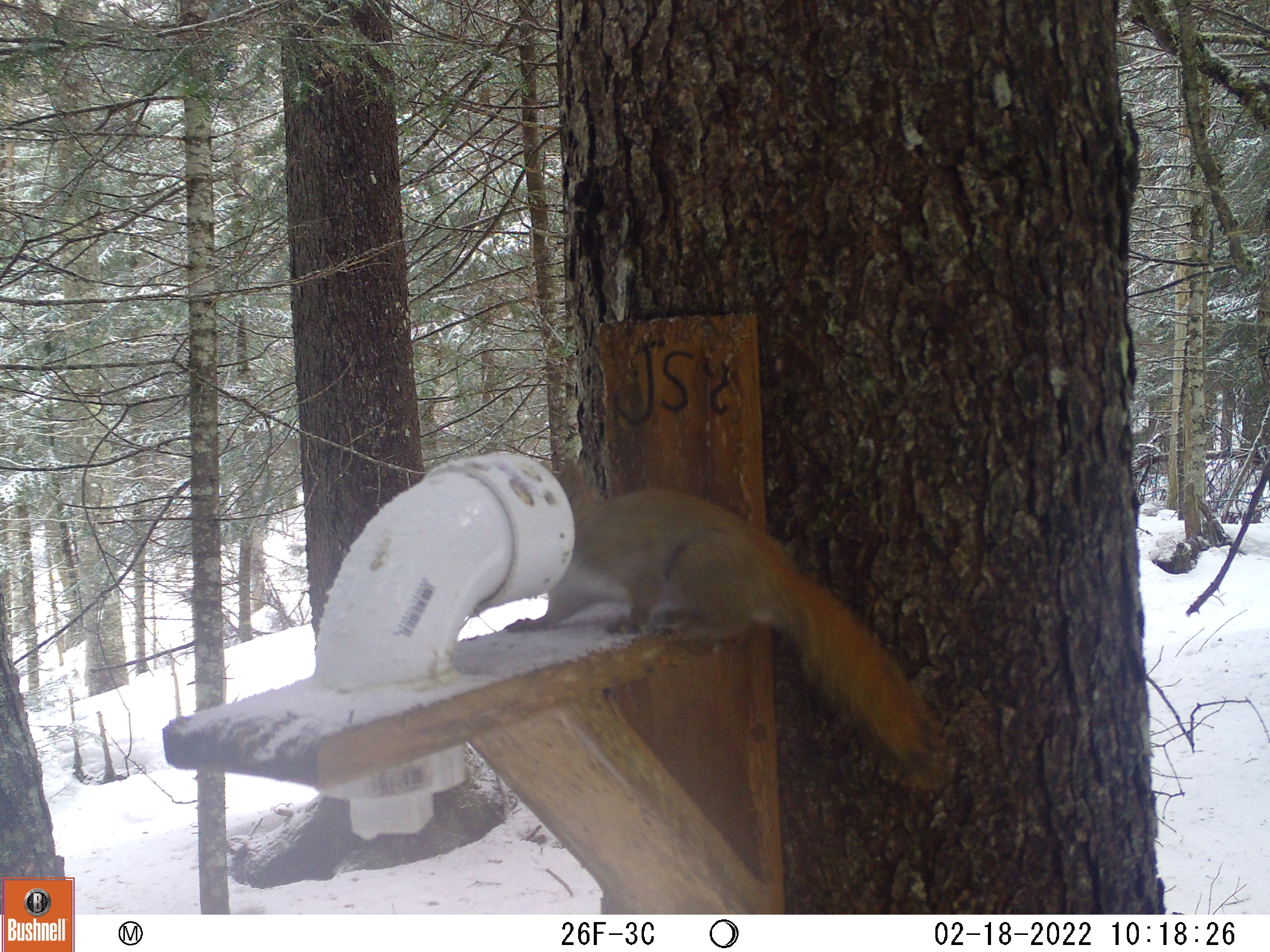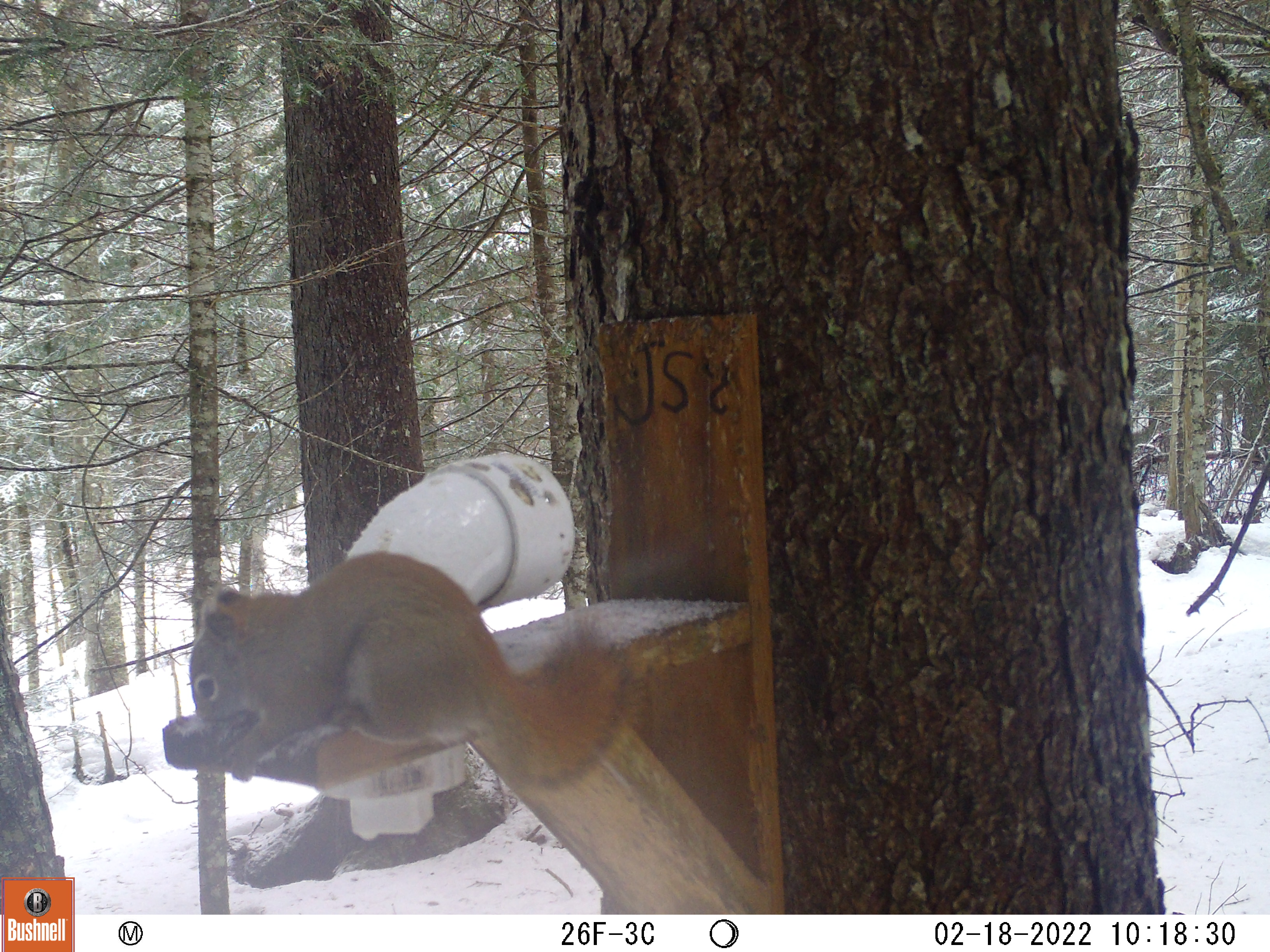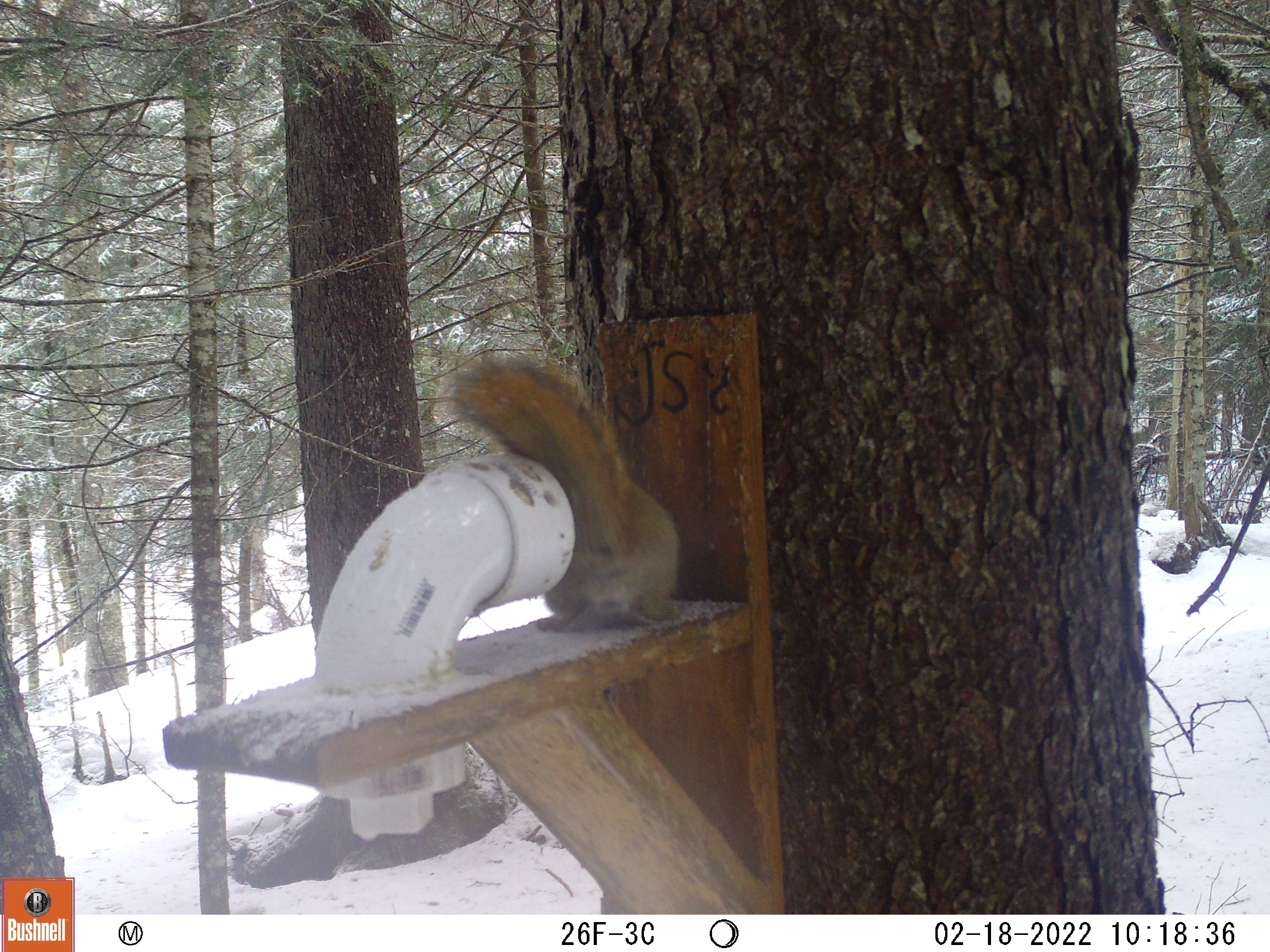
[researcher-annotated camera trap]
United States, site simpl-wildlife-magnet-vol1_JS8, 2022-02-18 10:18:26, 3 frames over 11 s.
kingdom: Animalia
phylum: Chordata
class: Mammalia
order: Rodentia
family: Sciuridae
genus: Tamiasciurus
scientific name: Tamiasciurus hudsonicus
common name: red squirrel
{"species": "red squirrel (Tamiasciurus hudsonicus)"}